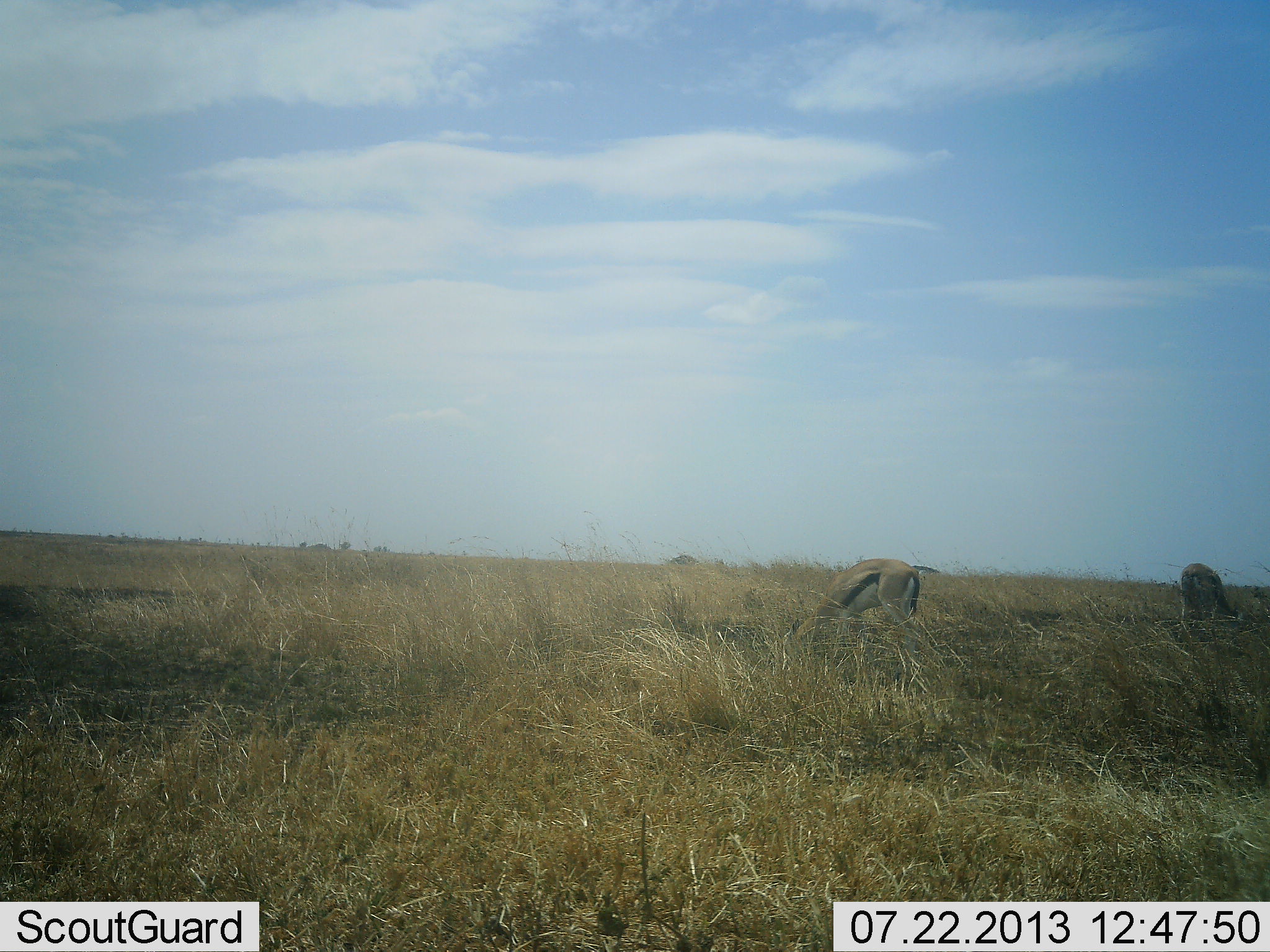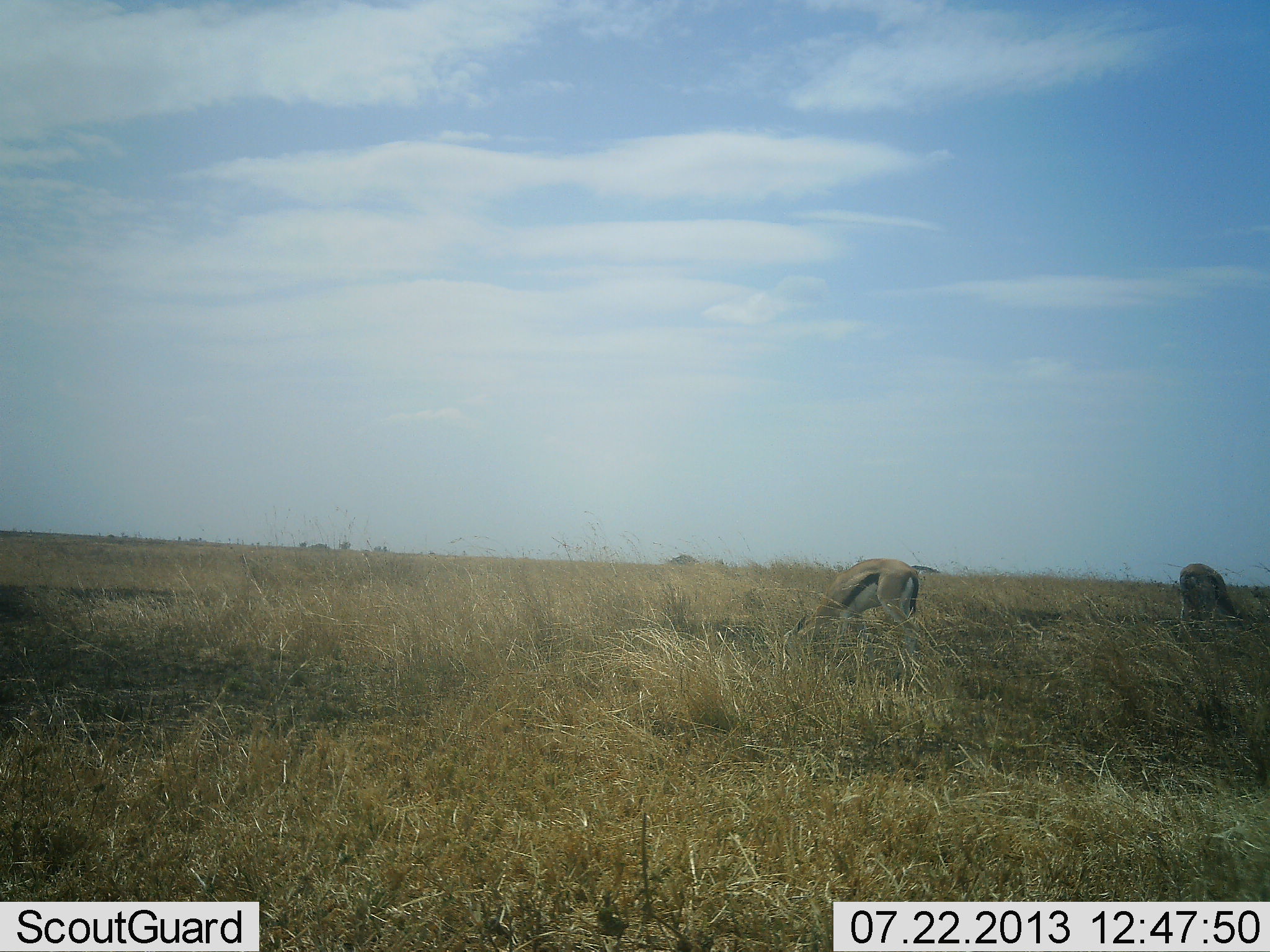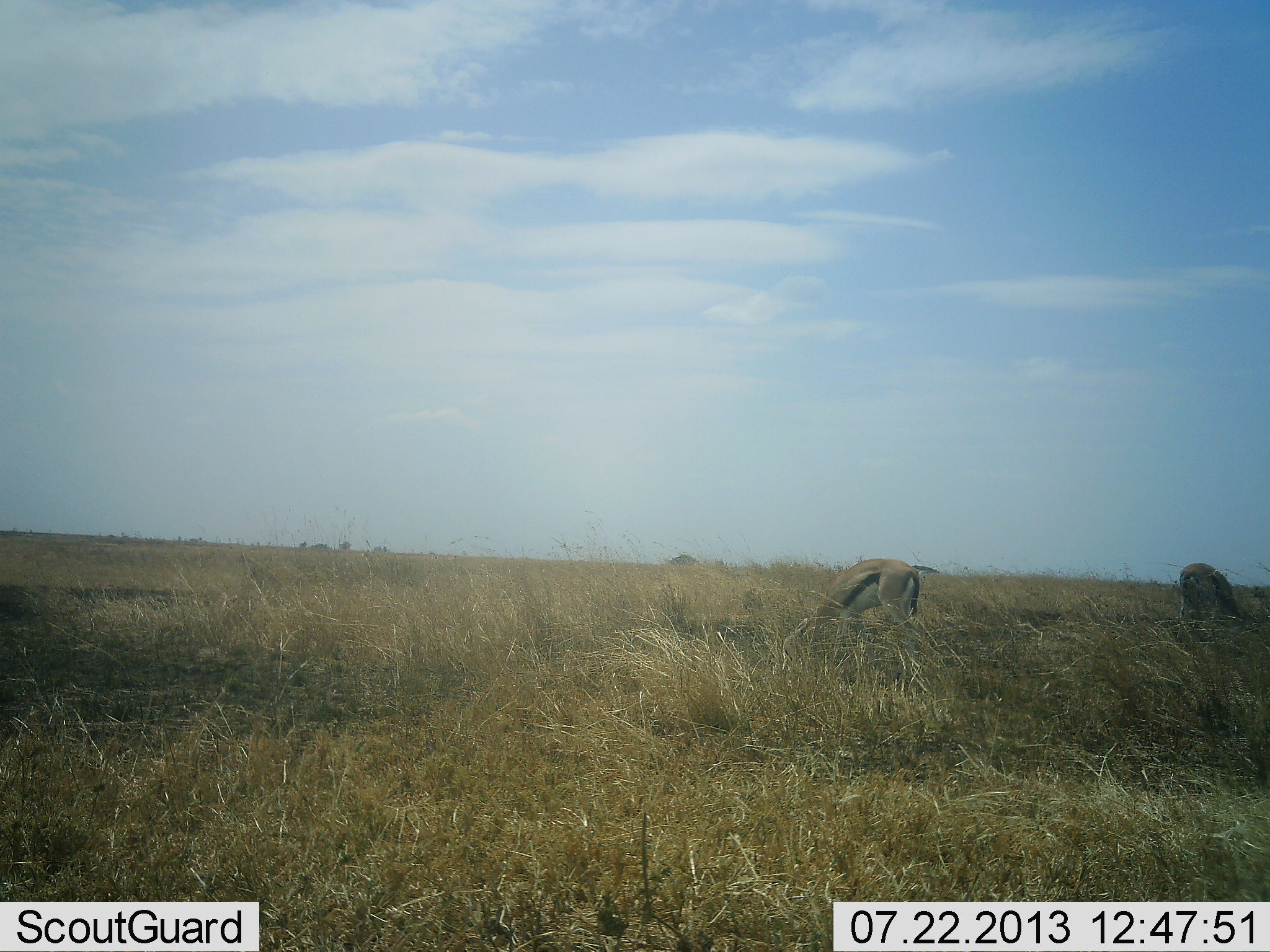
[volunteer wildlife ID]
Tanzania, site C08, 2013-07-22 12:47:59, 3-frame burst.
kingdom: Animalia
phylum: Chordata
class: Mammalia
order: Artiodactyla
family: Bovidae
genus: Eudorcas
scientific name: Eudorcas thomsonii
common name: thomson's gazelle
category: gazellethomsons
Gazellethomsons (thomson's gazelle) (Eudorcas thomsonii), count 2. Behavior (volunteer vote fractions): standing 19%, resting 4%, moving 4%, interacting 4%. Young present (vote fraction): 0%. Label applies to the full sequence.